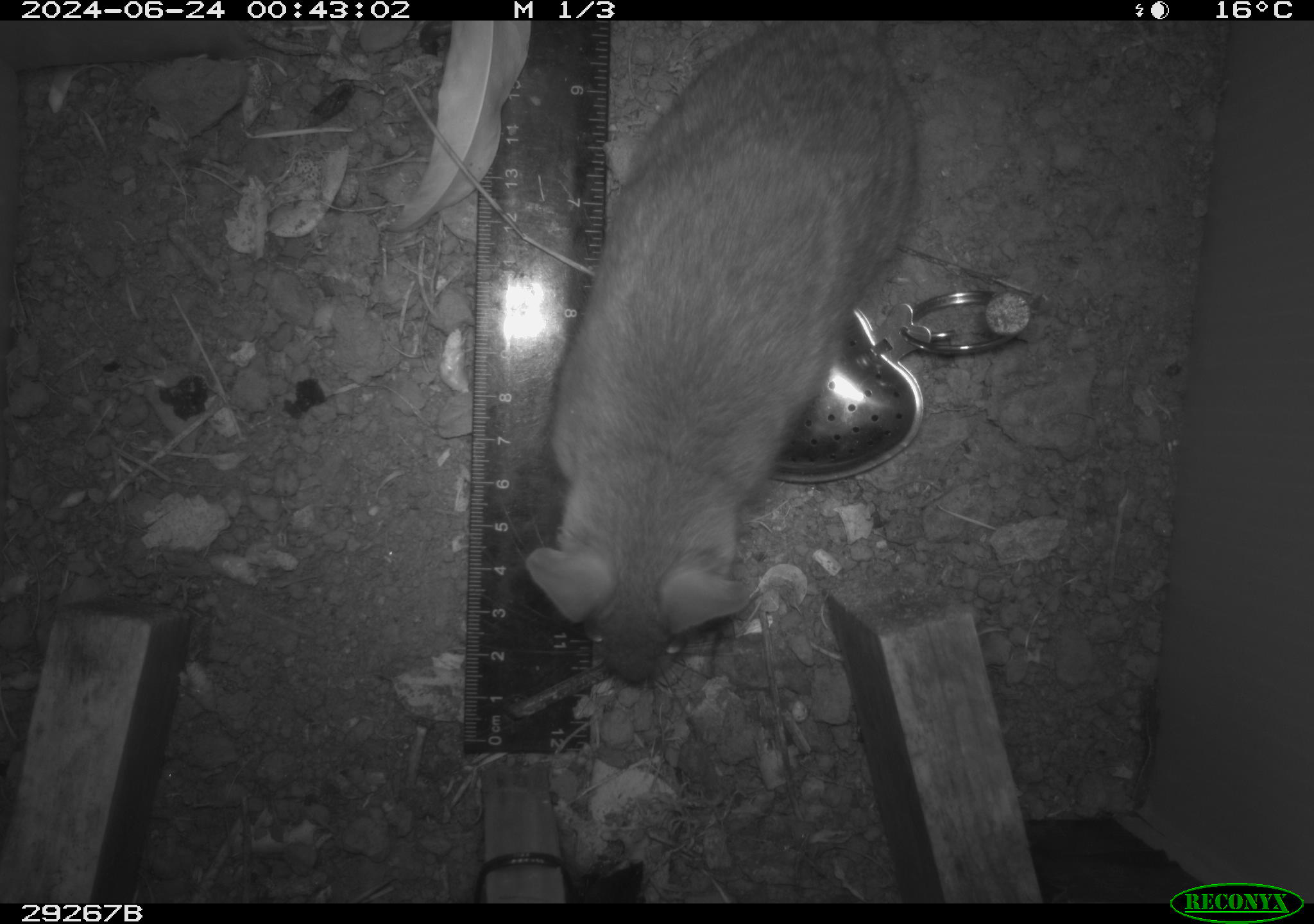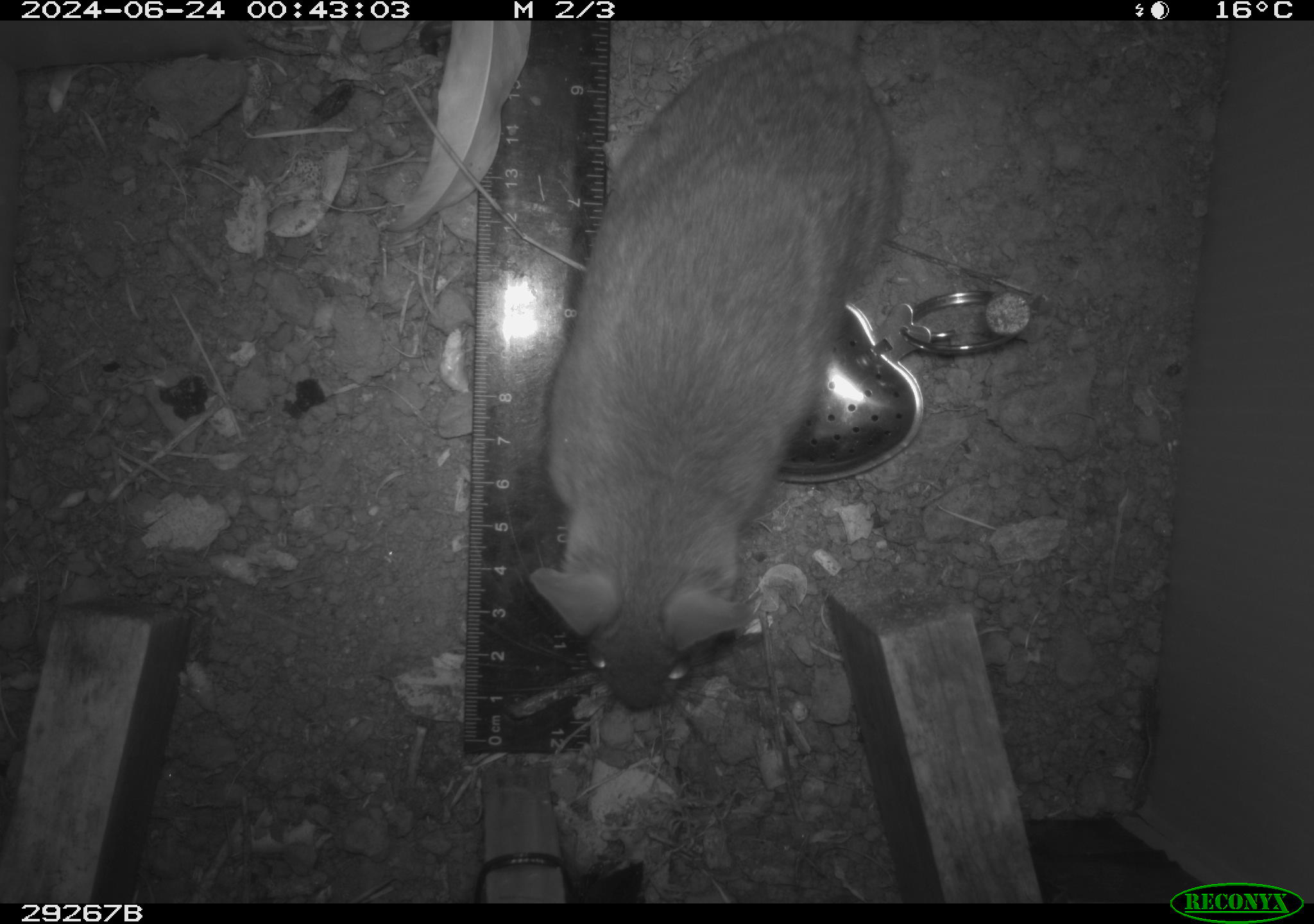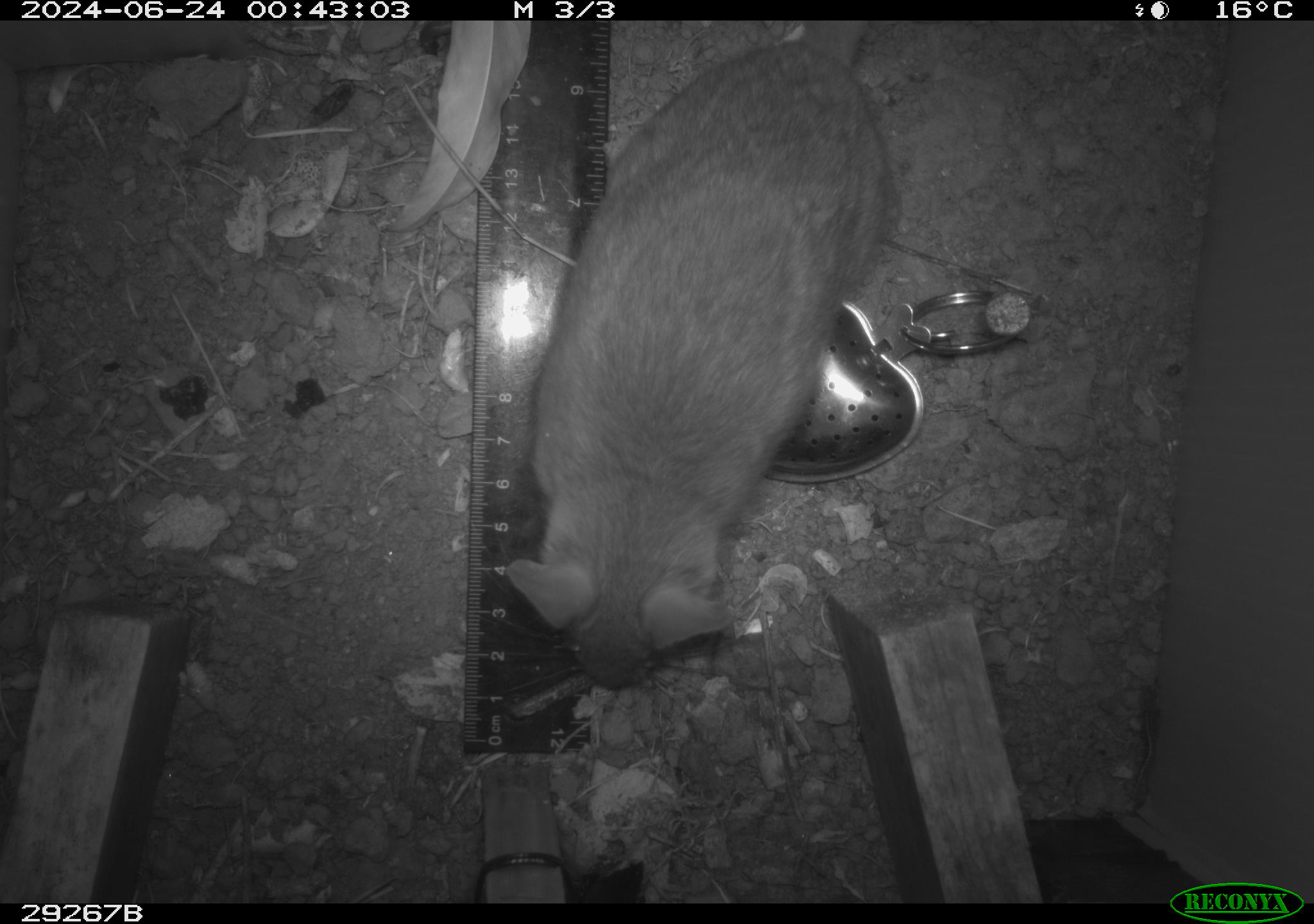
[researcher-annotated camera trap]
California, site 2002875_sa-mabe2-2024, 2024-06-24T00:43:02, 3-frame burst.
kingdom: Animalia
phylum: Chordata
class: Mammalia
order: Rodentia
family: Cricetidae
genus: Neotoma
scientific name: Neotoma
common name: pack rat or woodrat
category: neotoma species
Neotoma species (pack rat or woodrat) (Neotoma).